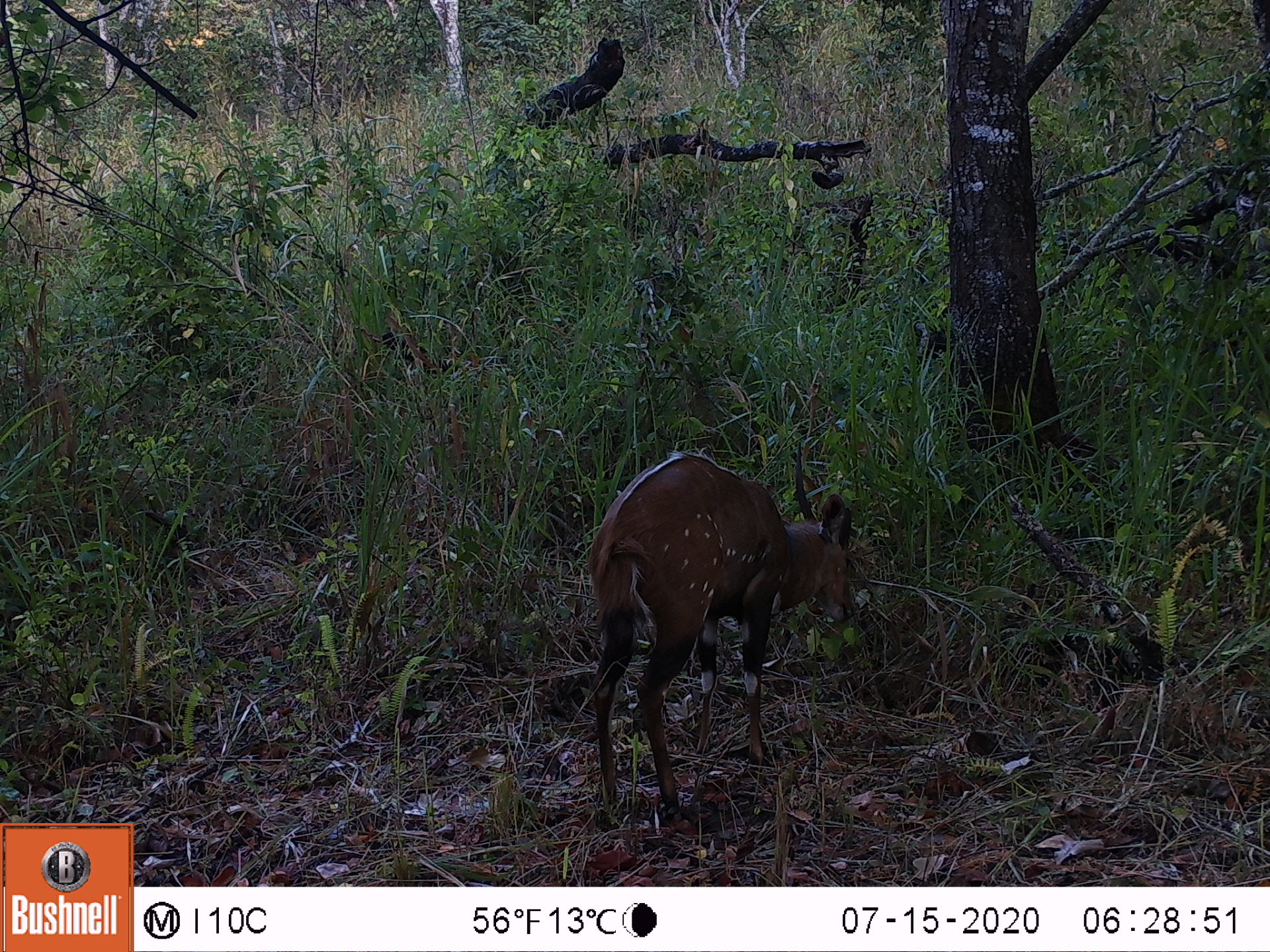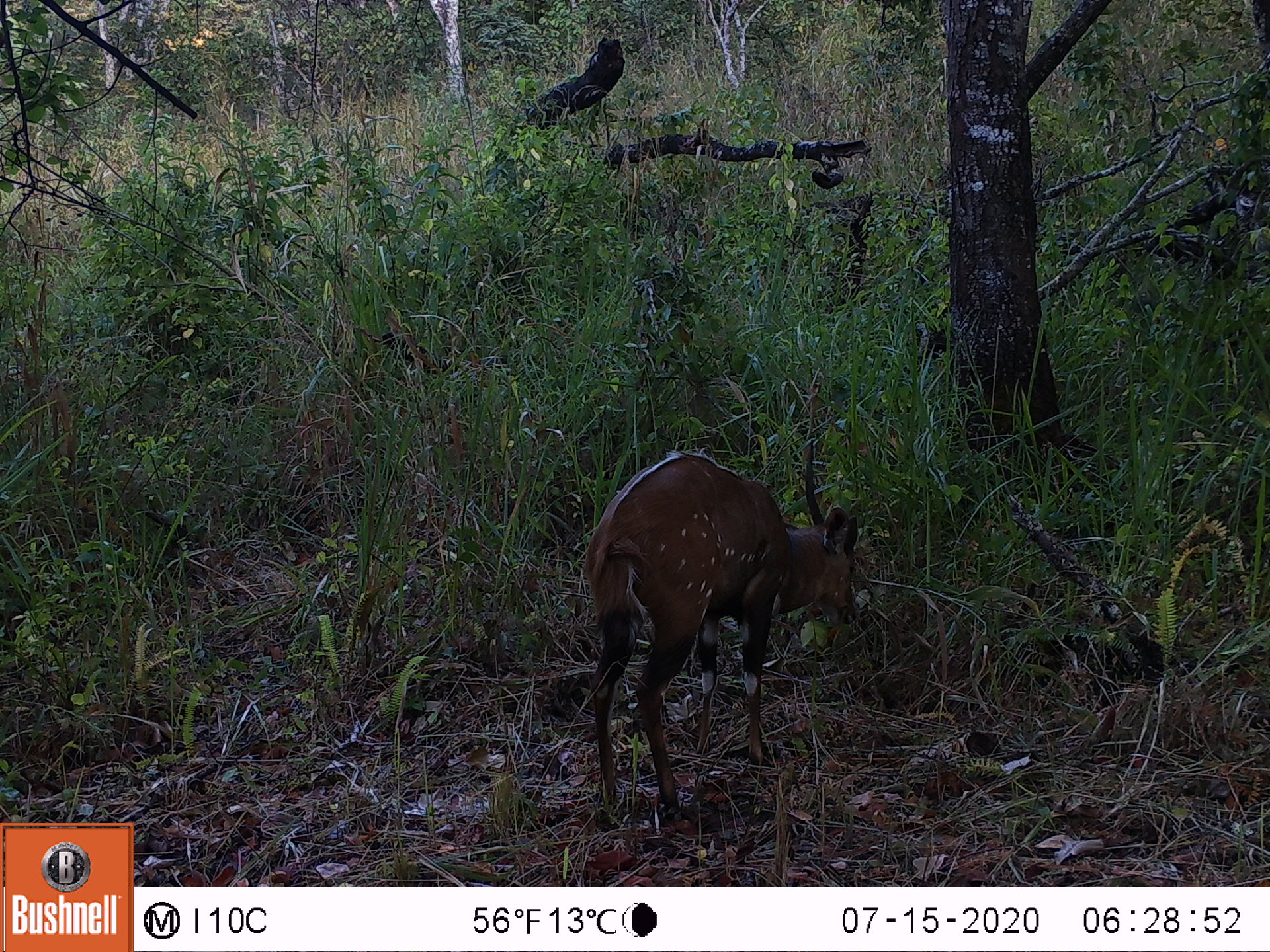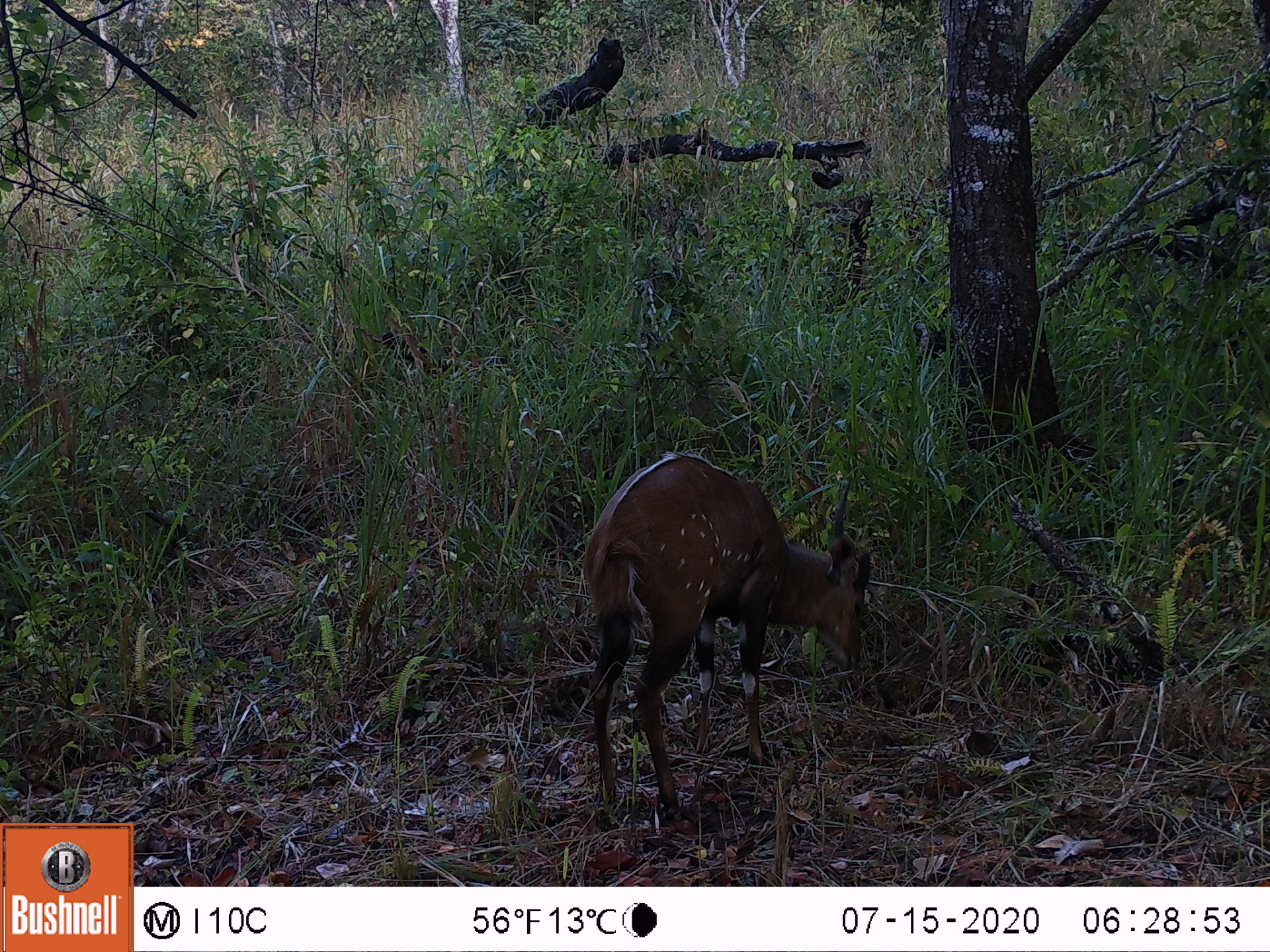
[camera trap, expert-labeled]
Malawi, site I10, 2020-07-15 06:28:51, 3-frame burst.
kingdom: Animalia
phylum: Chordata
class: Mammalia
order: Artiodactyla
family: Bovidae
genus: Tragelaphus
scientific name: Tragelaphus sylvaticus sylvaticus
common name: cape bushbuck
Cape bushbuck (Tragelaphus sylvaticus sylvaticus), count 1.